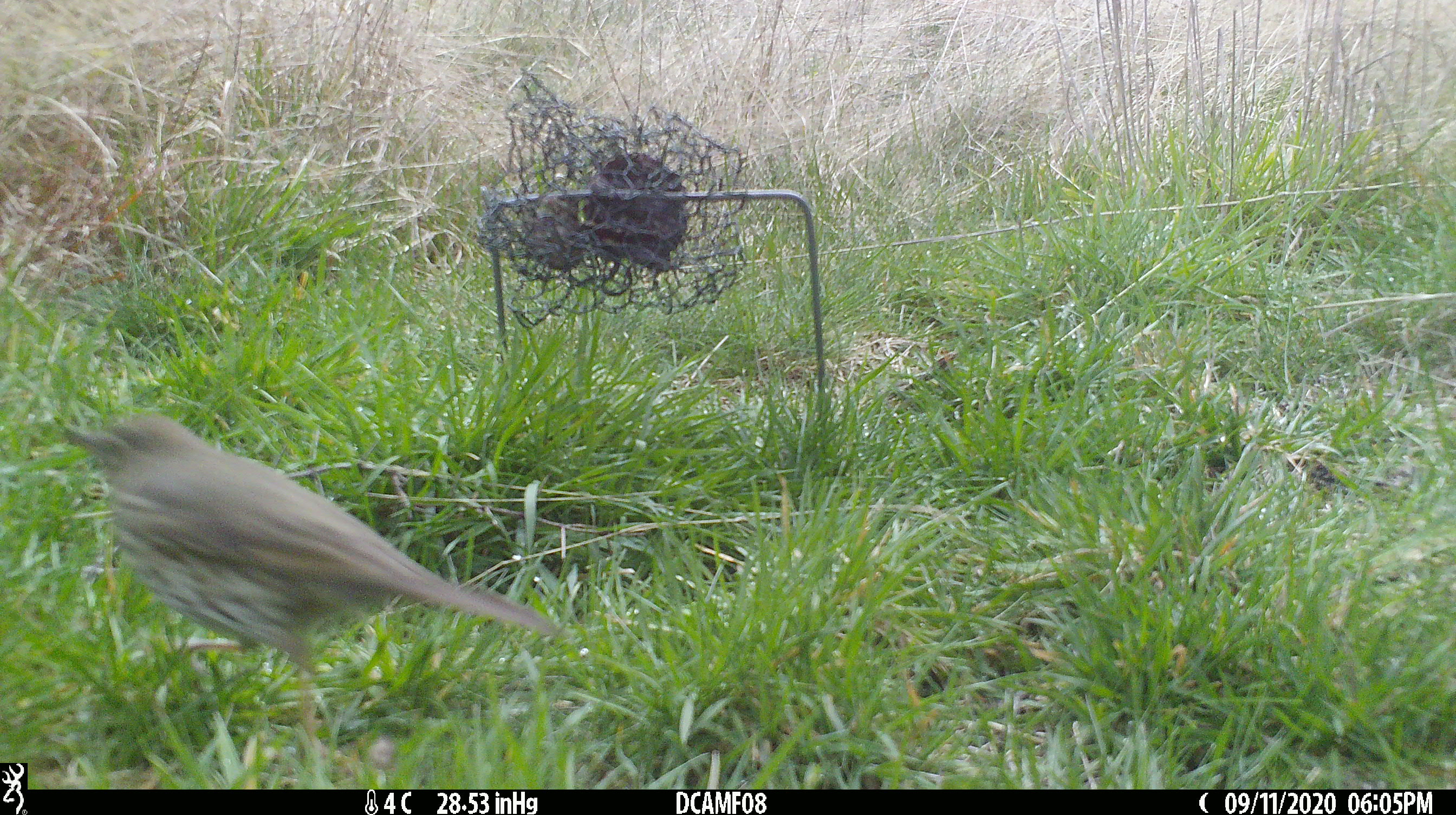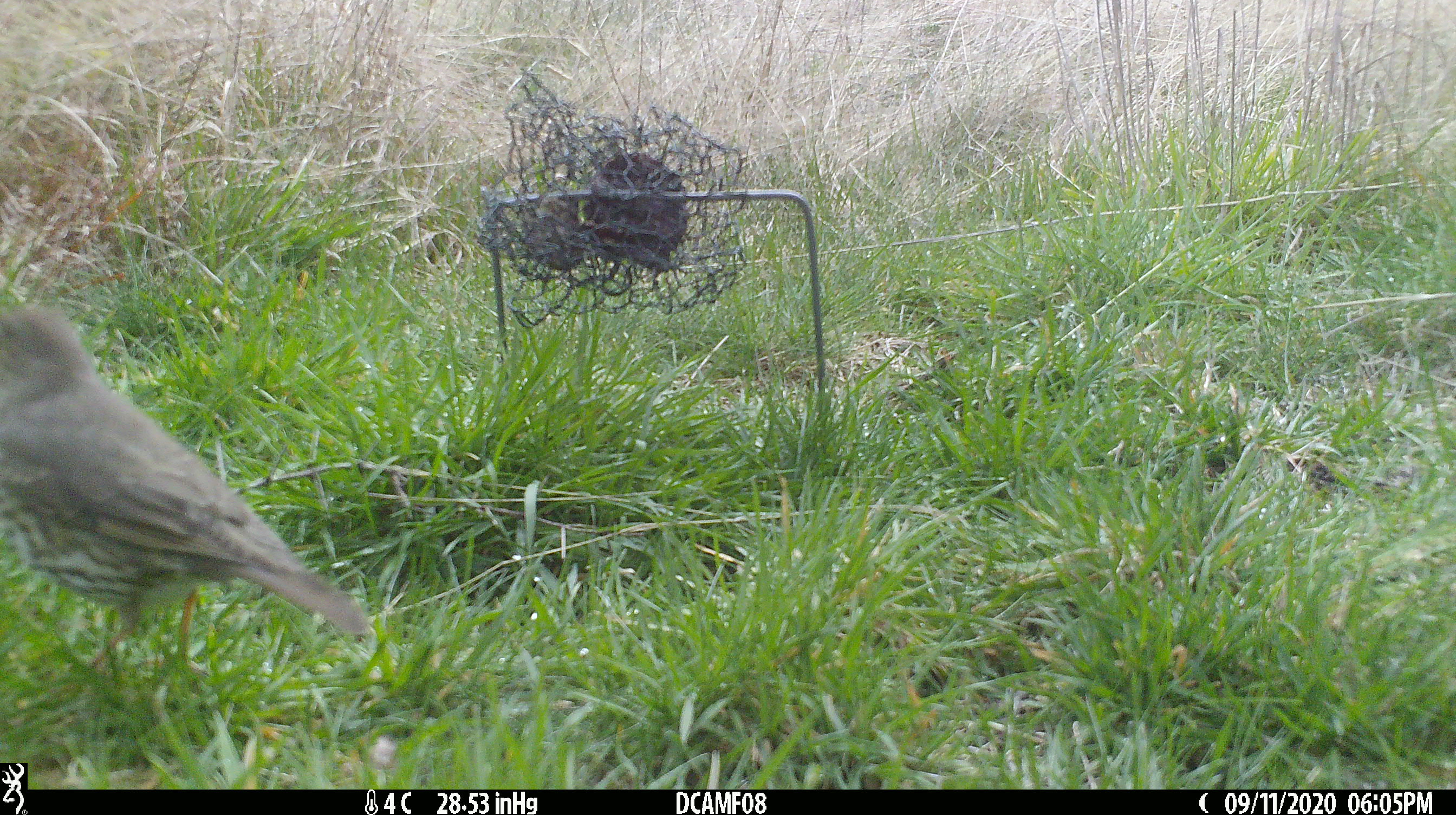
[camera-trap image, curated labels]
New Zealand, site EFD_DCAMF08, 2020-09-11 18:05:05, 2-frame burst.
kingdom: Animalia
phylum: Chordata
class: Aves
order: Passeriformes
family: Turdidae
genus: Turdus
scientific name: Turdus philomelos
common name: song thrush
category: thrush